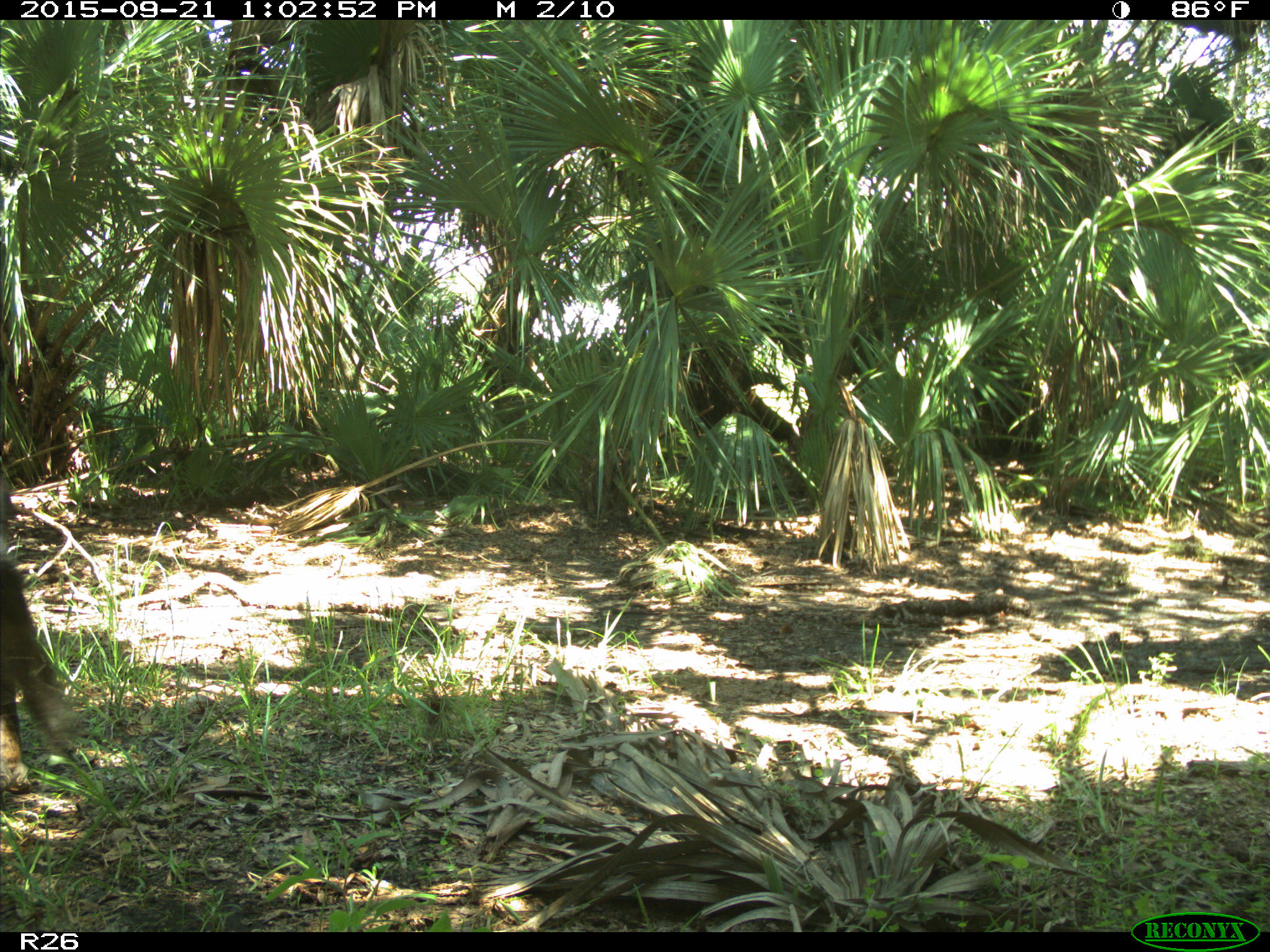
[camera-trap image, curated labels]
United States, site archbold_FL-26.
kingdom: Animalia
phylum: Chordata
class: Mammalia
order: Artiodactyla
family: Bovidae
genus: Bos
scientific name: Bos taurus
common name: domestic cow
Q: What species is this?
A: Bos taurus (domestic cow).